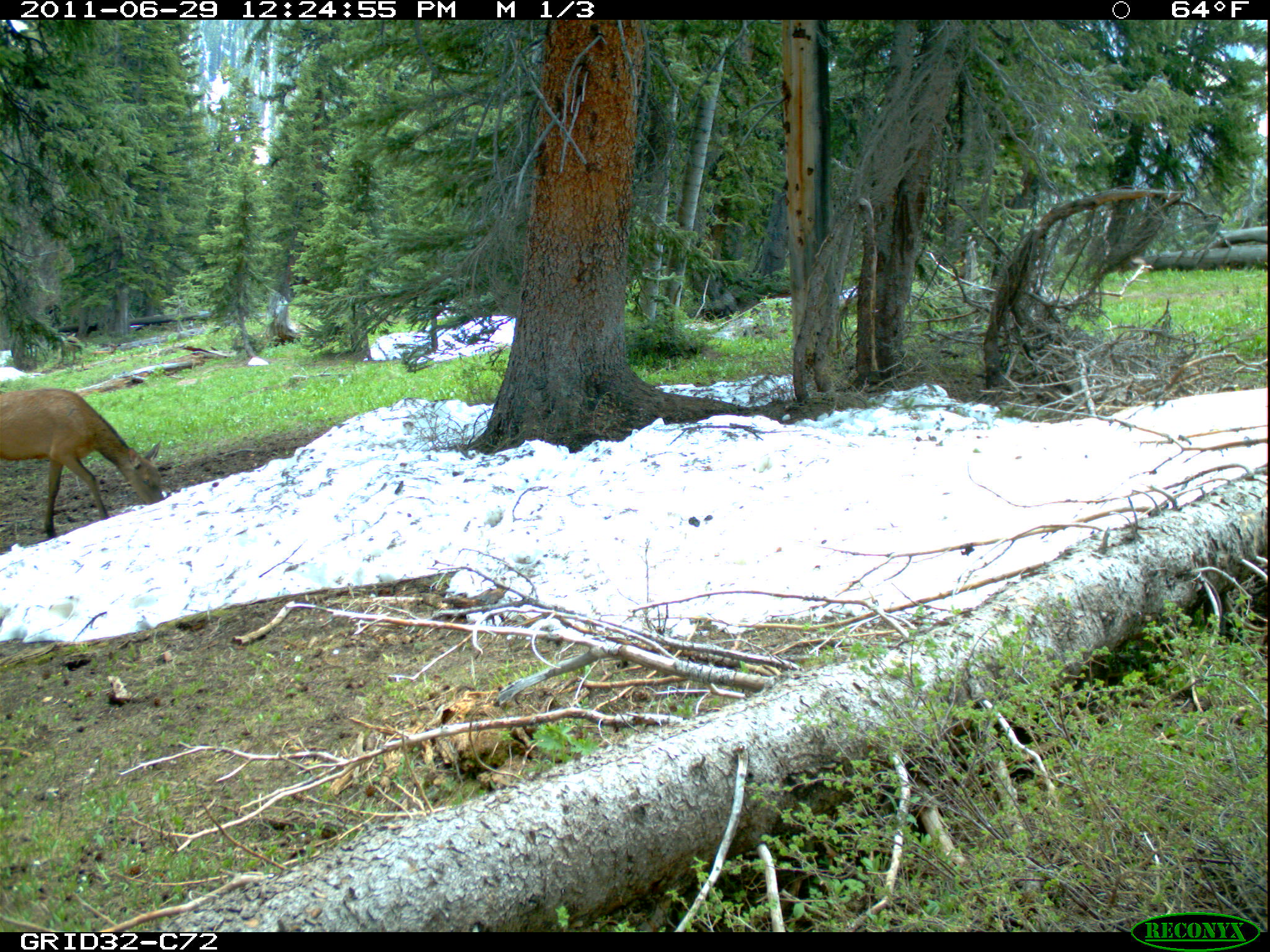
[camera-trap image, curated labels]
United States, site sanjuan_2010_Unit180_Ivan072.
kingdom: Animalia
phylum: Chordata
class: Mammalia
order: Artiodactyla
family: Cervidae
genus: Cervus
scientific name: Cervus elaphus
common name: red deer